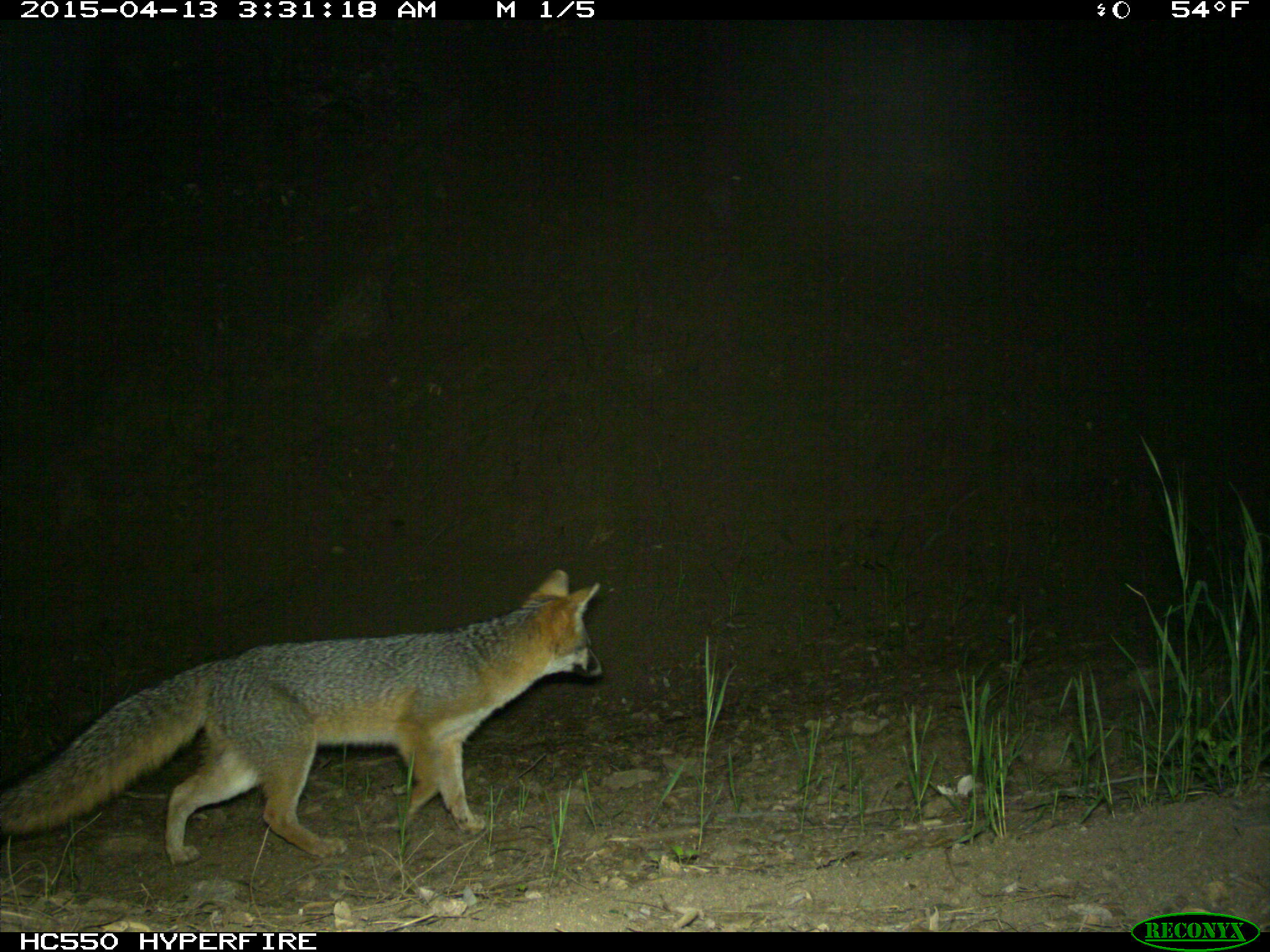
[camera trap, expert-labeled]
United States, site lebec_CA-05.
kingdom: Animalia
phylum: Chordata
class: Mammalia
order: Carnivora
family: Canidae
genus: Urocyon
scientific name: Urocyon cinereoargenteus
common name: gray fox